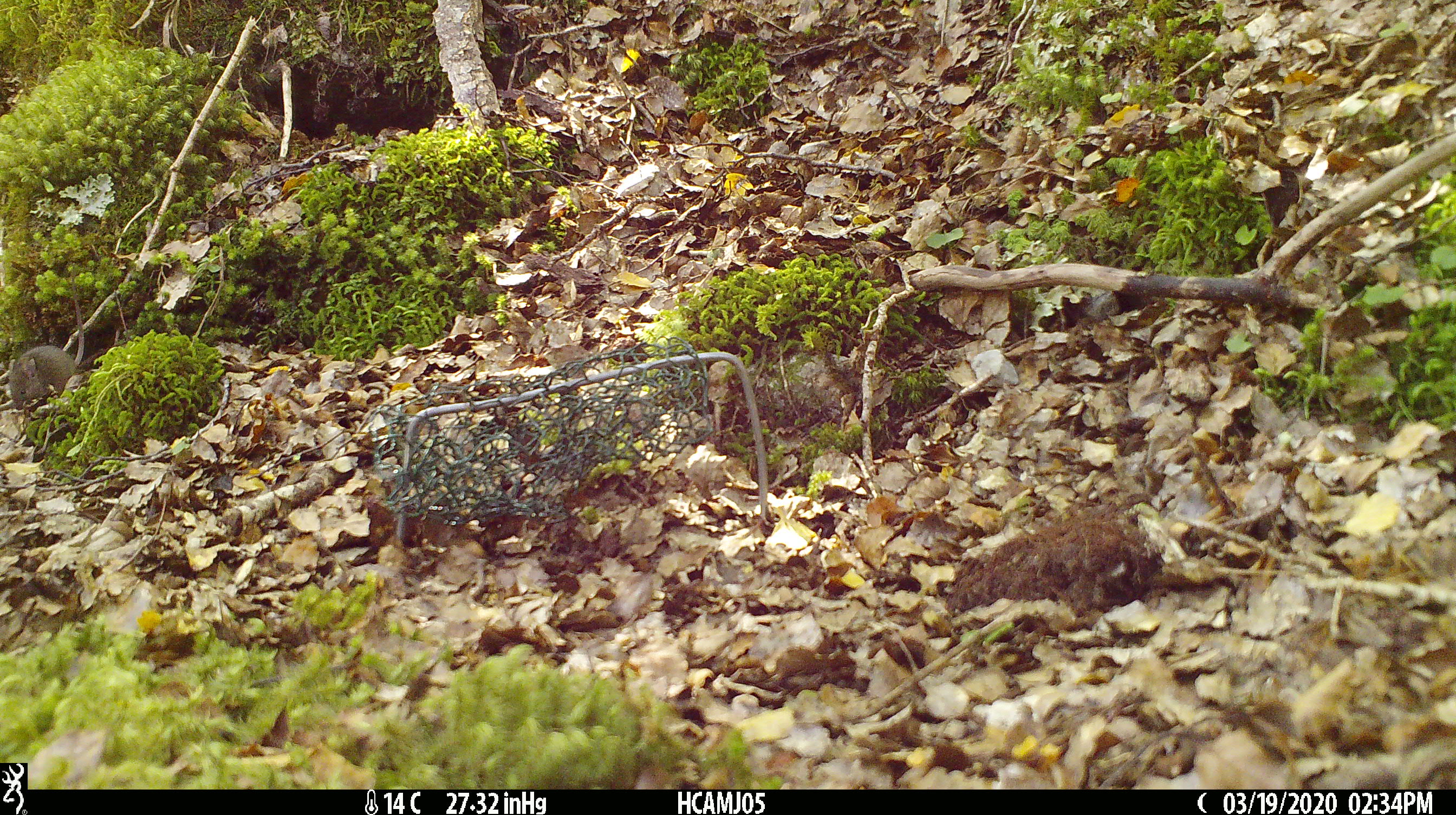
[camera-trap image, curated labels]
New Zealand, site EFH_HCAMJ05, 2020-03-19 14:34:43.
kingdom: Animalia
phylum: Chordata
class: Mammalia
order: Rodentia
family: Muridae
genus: Mus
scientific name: Mus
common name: mouse